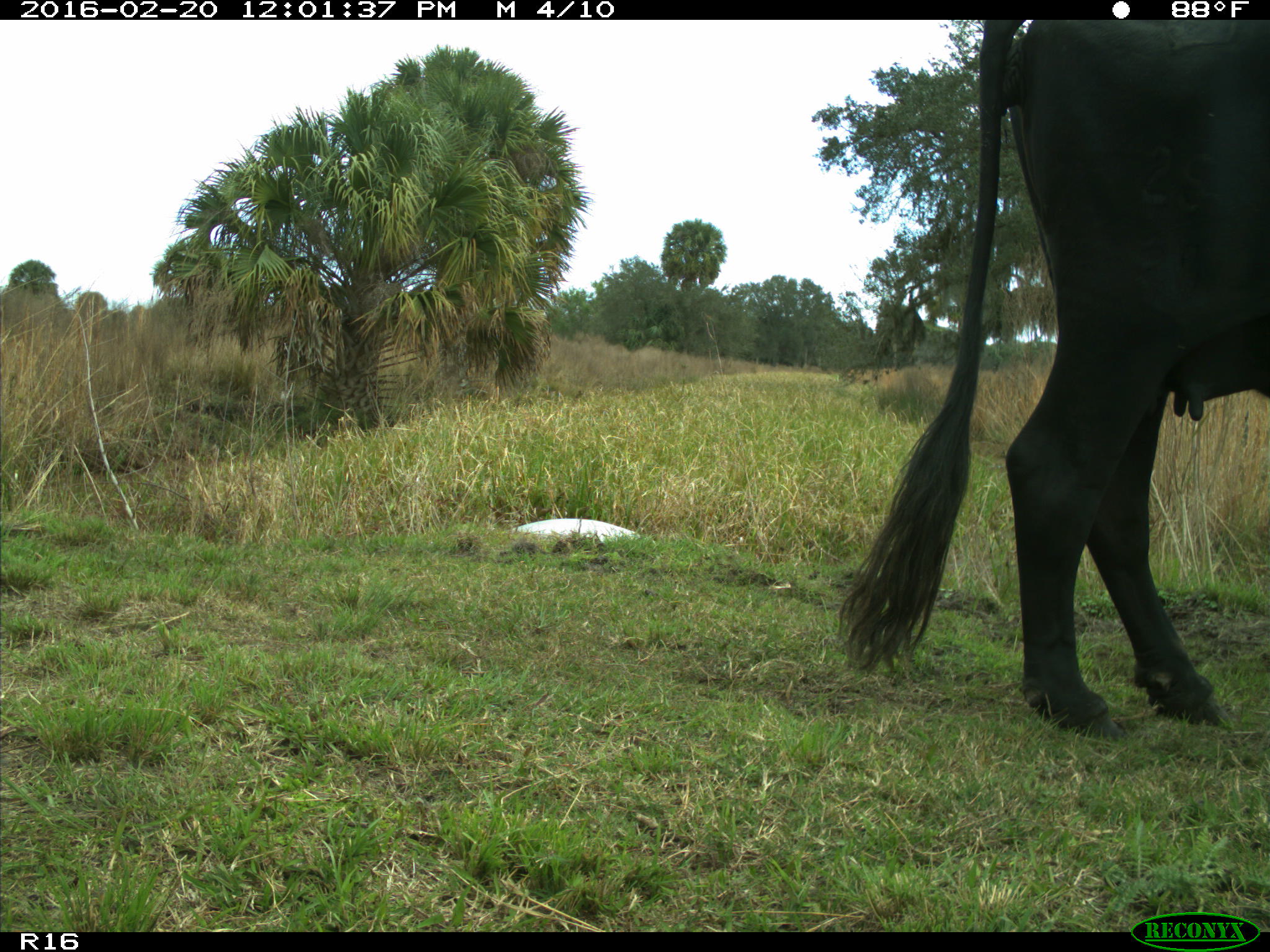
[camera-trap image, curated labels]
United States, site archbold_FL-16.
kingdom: Animalia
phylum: Chordata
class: Mammalia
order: Artiodactyla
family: Bovidae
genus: Bos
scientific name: Bos taurus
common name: domestic cow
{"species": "Bos taurus (domestic cow)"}